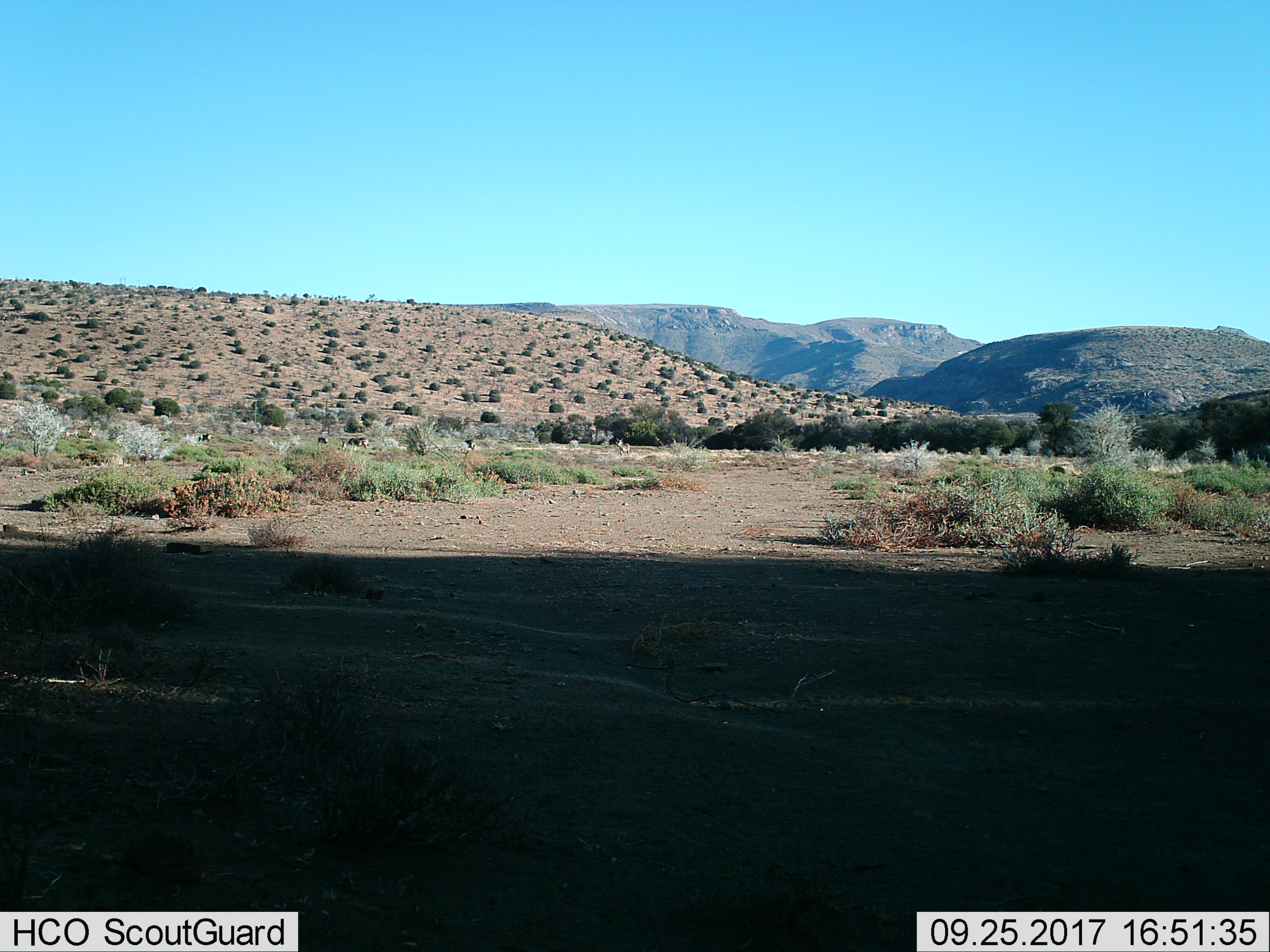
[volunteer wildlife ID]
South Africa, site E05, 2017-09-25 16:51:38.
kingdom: Animalia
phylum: Chordata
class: Mammalia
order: Perissodactyla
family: Equidae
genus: Equus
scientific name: Equus zebra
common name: mountain zebra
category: zebramountain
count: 6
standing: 100%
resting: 0%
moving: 67%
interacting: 0%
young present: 0%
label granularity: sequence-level